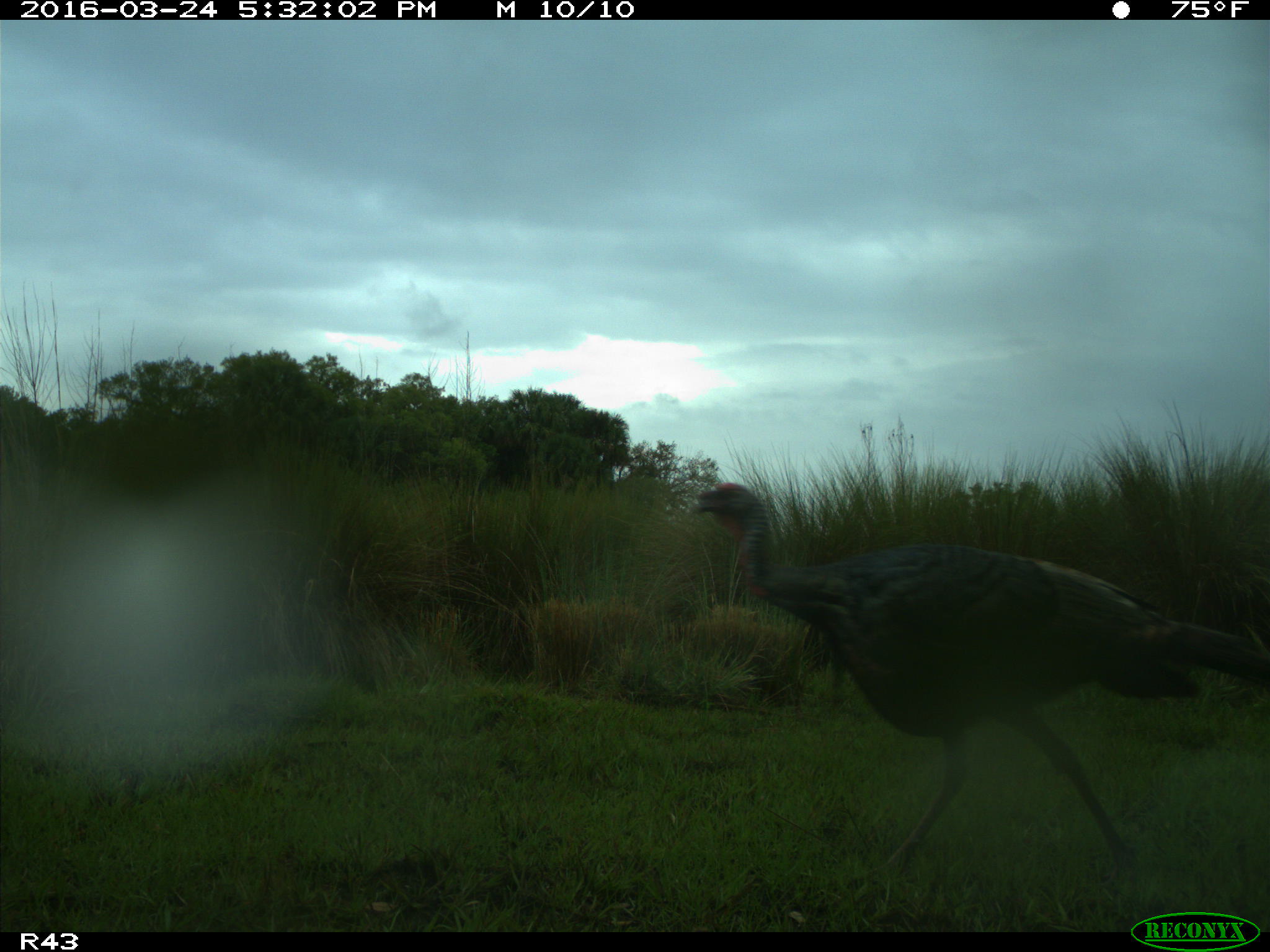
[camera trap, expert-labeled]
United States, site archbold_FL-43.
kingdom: Animalia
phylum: Chordata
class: Aves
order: Galliformes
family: Phasianidae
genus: Meleagris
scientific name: Meleagris gallopavo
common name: wild turkey